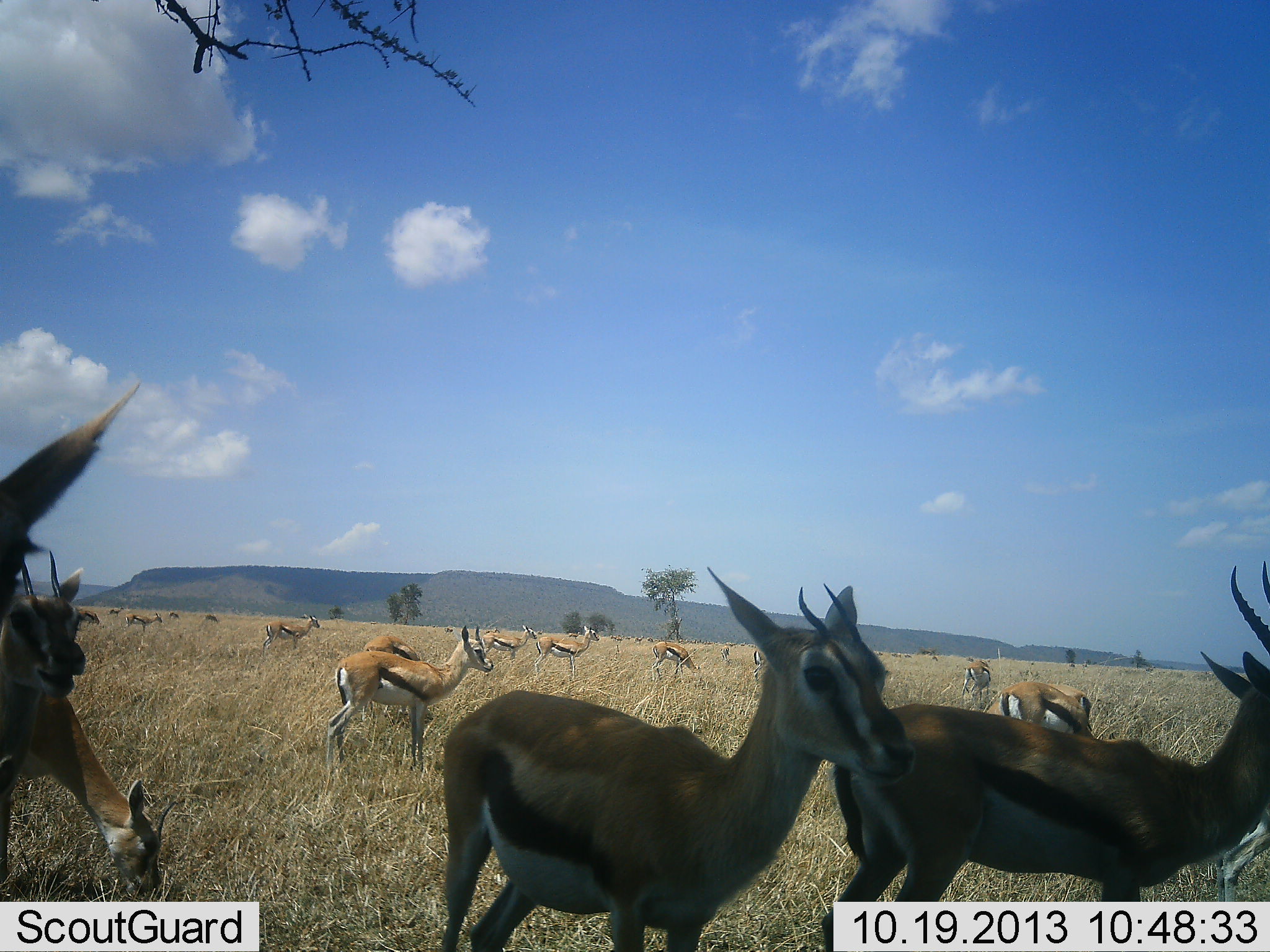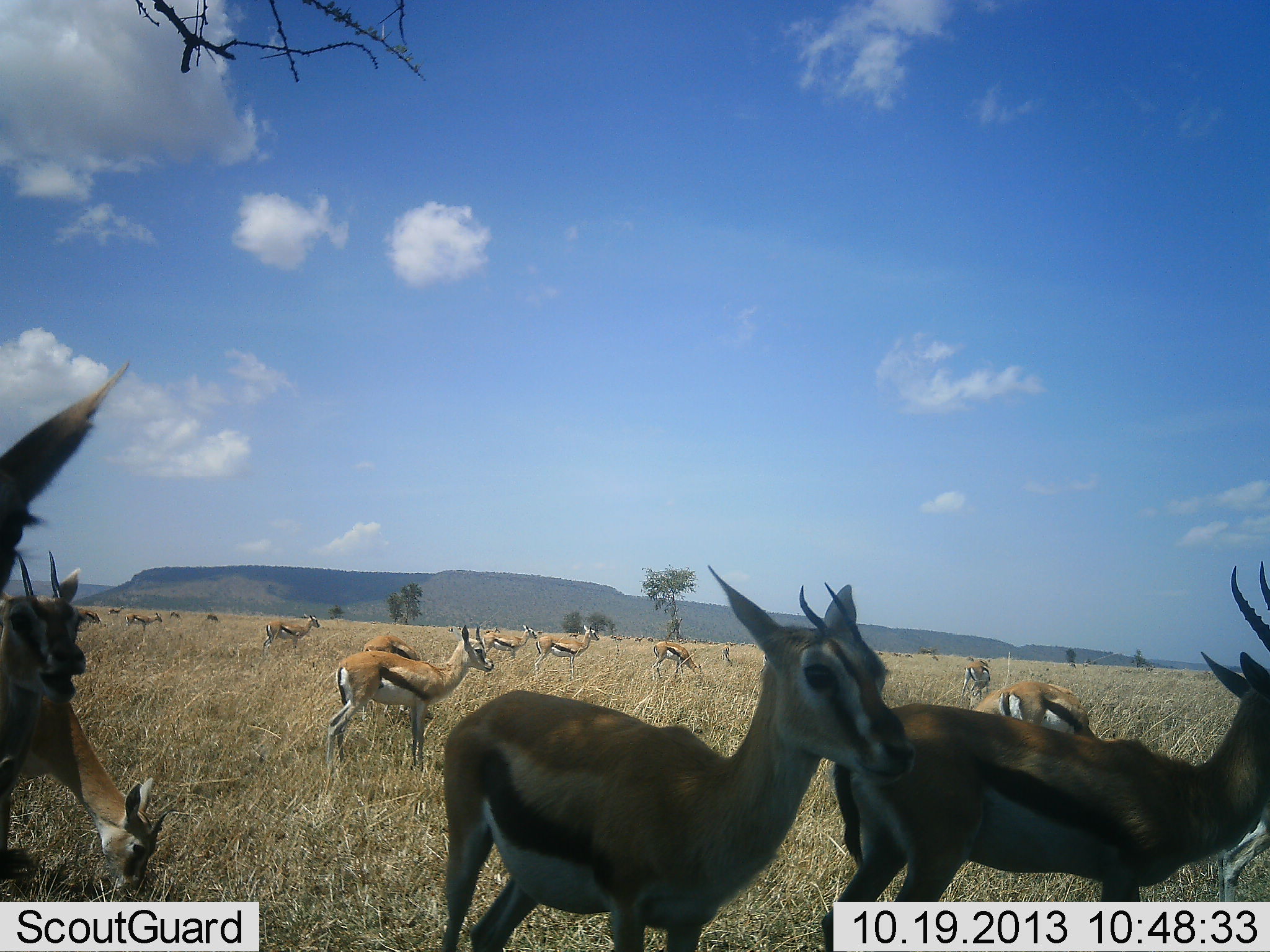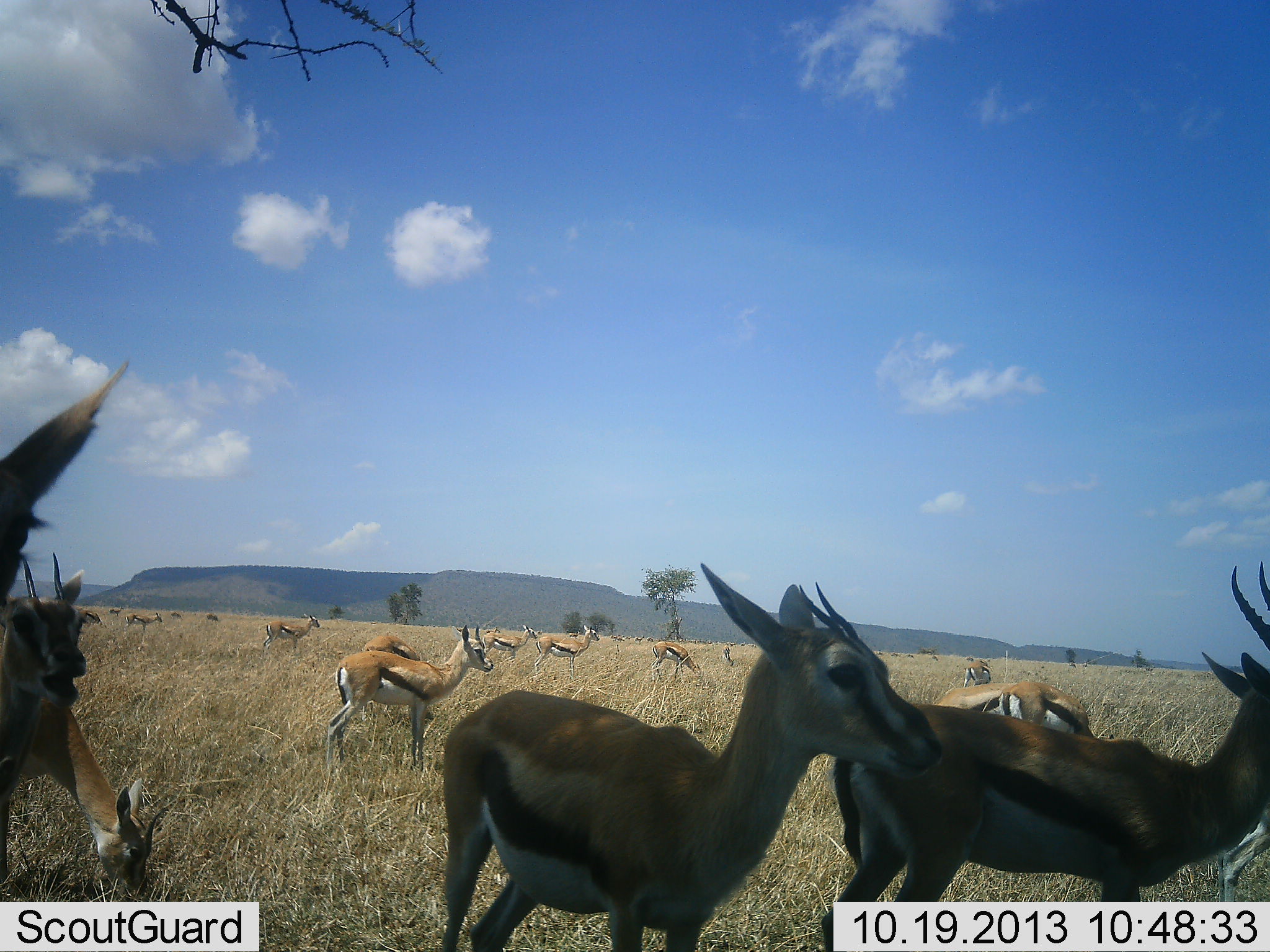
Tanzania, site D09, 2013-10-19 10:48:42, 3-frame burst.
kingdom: Animalia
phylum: Chordata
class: Mammalia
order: Artiodactyla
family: Bovidae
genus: Eudorcas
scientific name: Eudorcas thomsonii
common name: thomson's gazelle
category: gazellethomsons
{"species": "gazellethomsons (thomson's gazelle) (Eudorcas thomsonii)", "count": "11-50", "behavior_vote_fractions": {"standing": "90%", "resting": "0%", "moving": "30%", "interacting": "0%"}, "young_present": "0%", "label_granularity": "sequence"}